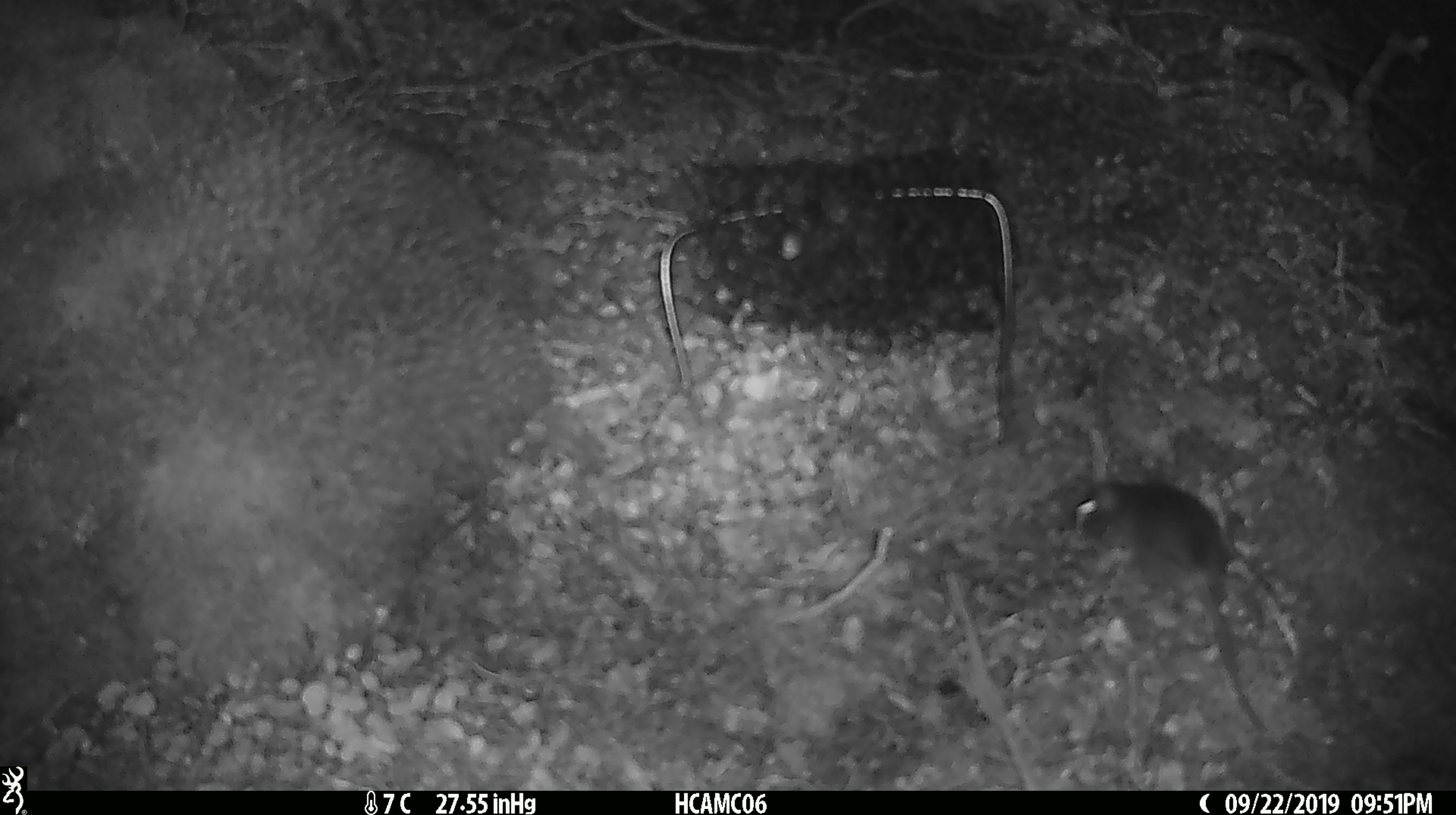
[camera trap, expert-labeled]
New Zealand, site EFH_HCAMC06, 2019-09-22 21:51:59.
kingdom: Animalia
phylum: Chordata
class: Mammalia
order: Rodentia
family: Muridae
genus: Mus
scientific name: Mus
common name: mouse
Mouse (Mus).